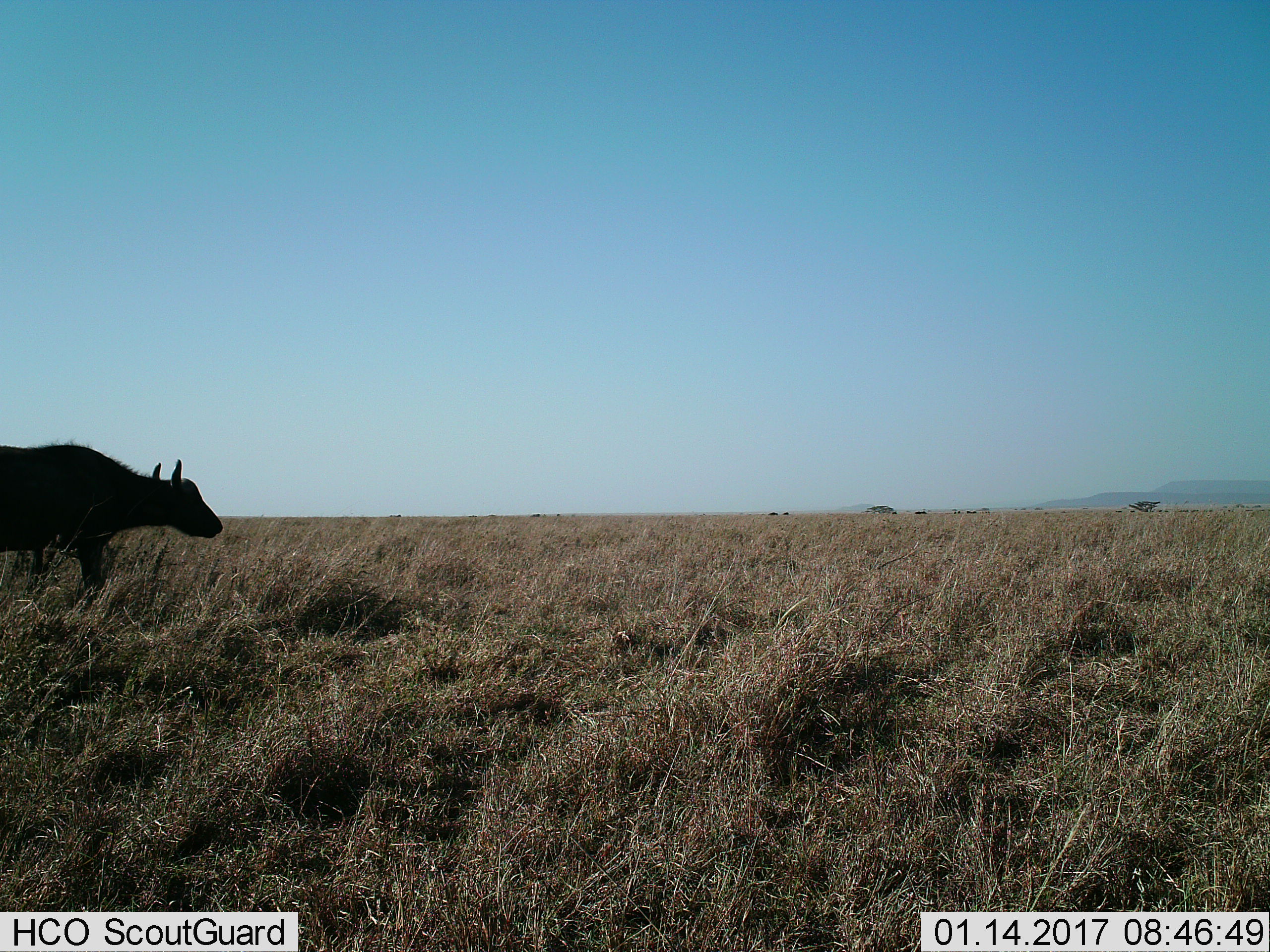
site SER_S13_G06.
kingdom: Animalia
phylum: Chordata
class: Mammalia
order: Artiodactyla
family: Bovidae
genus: Syncerus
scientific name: Syncerus caffer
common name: african buffalo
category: buffalo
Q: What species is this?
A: Buffalo (african buffalo) (Syncerus caffer).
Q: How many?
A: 1.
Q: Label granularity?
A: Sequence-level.